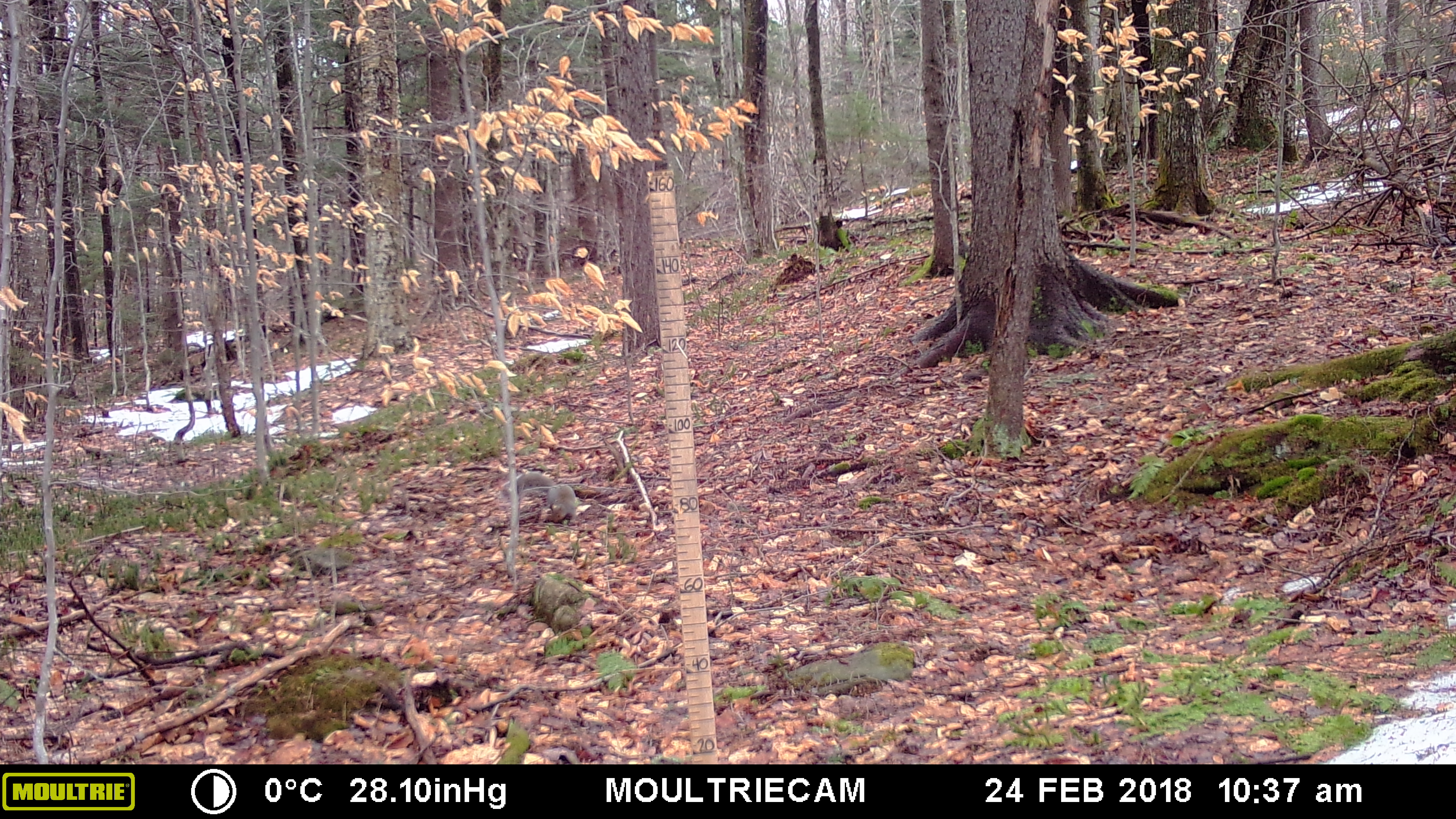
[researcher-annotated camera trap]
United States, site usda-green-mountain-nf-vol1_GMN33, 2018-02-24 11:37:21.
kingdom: Animalia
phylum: Chordata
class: Mammalia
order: Rodentia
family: Sciuridae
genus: Sciurus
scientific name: Sciurus carolinensis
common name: gray squirrel